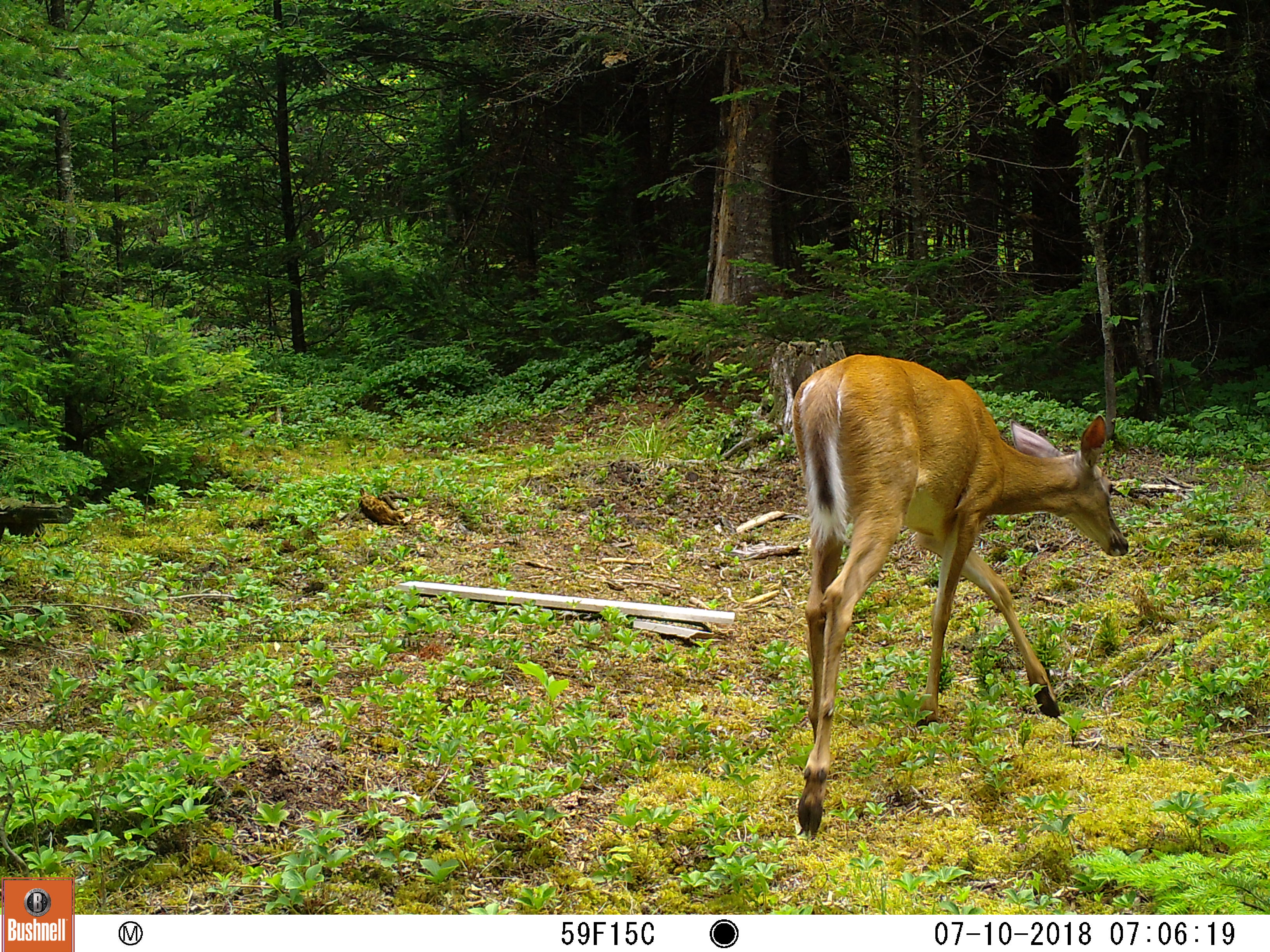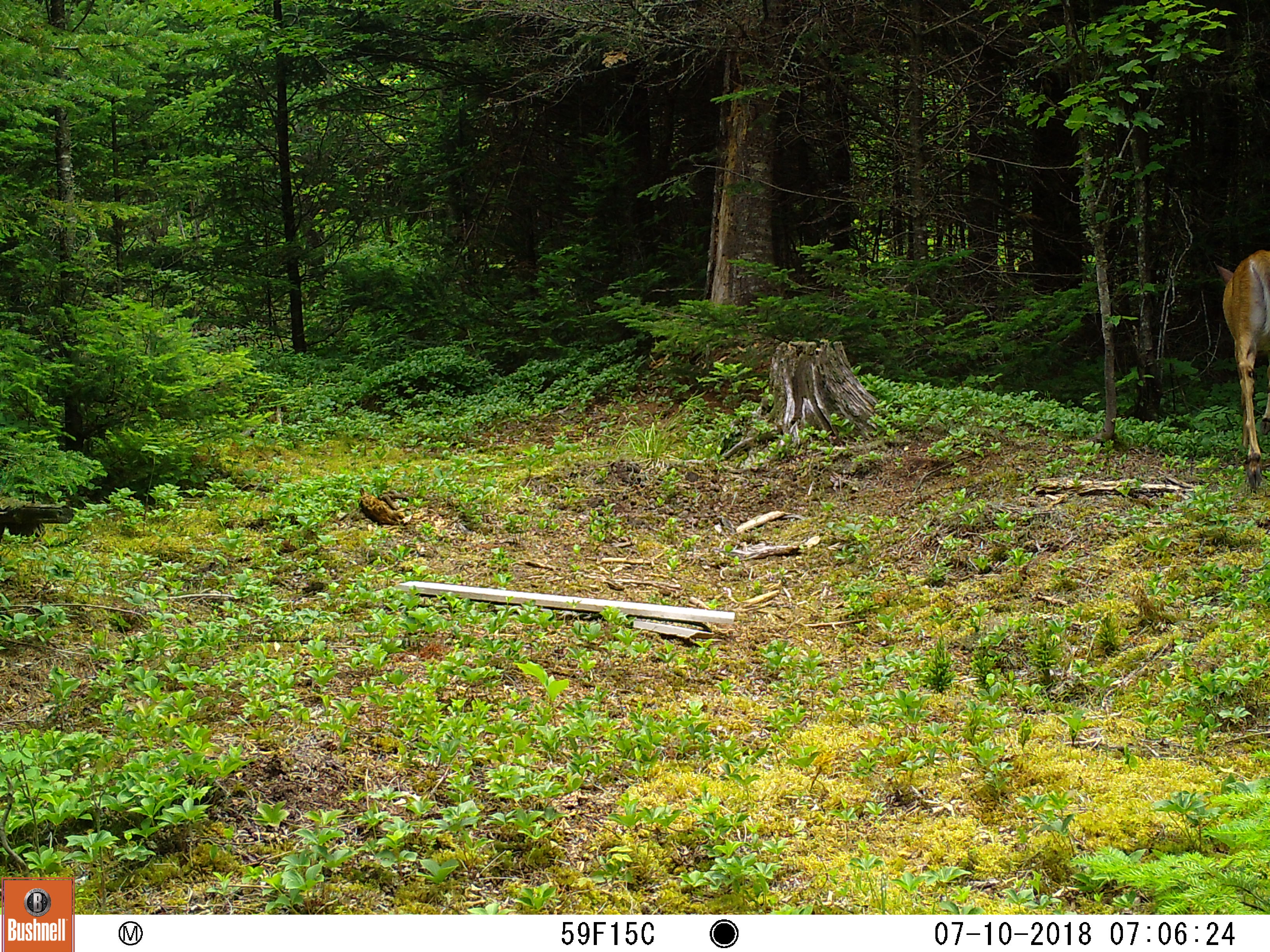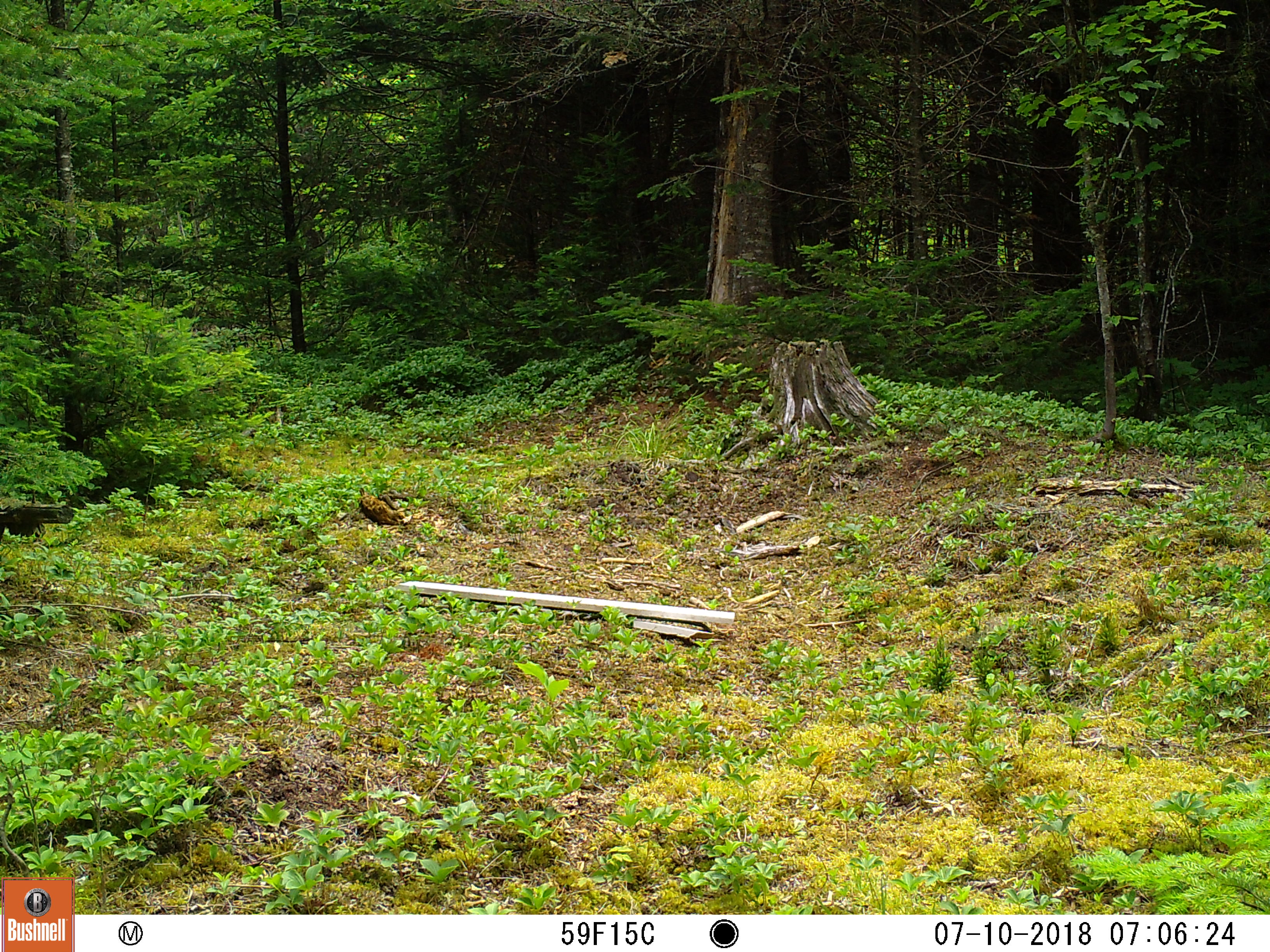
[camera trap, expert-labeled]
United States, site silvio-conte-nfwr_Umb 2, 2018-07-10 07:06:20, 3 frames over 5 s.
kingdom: Animalia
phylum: Chordata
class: Mammalia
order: Artiodactyla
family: Cervidae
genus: Odocoileus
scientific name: Odocoileus virginianus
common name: white-tailed deer